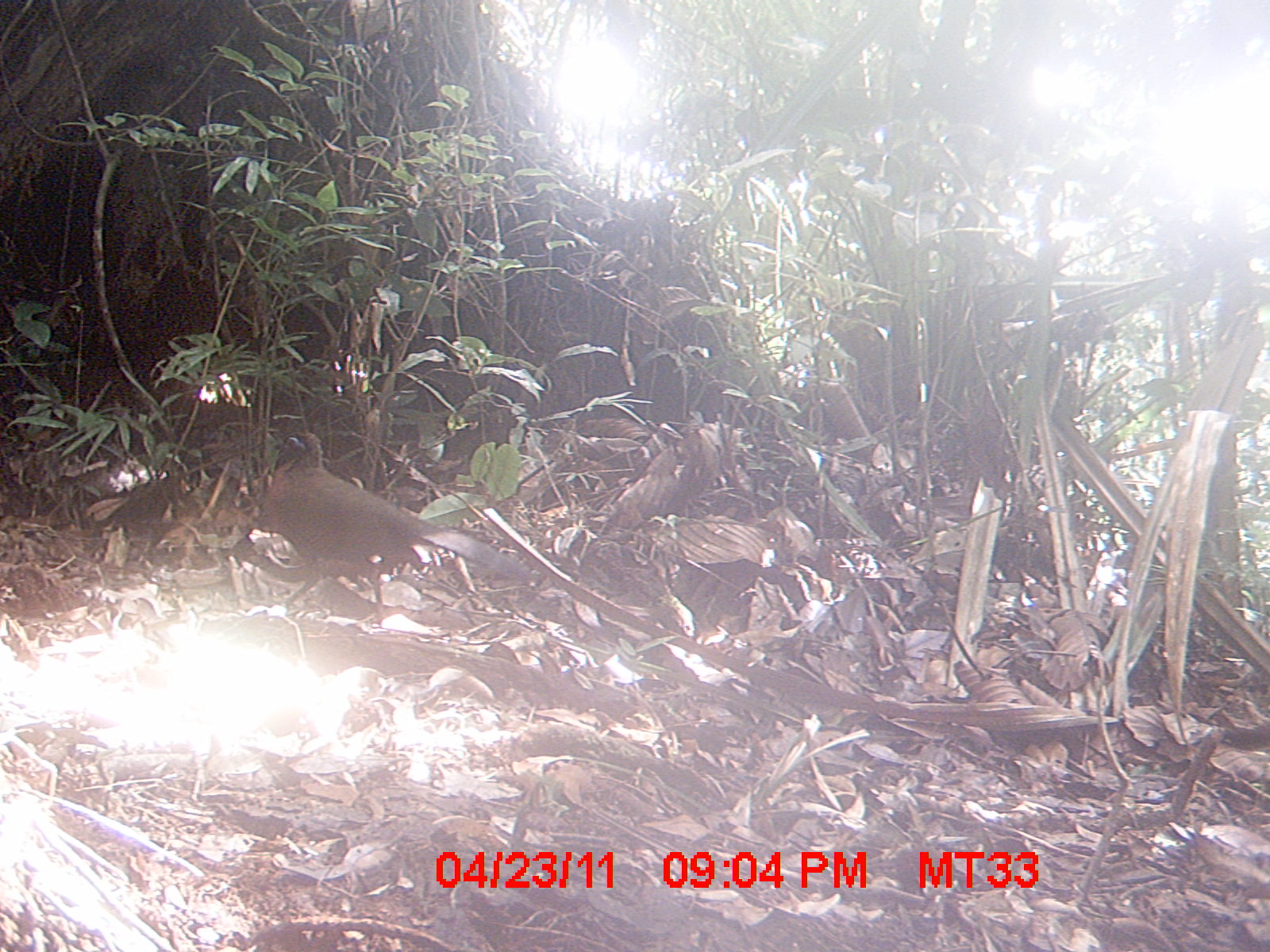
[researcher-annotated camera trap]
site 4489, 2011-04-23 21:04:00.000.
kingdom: Animalia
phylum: Chordata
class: Aves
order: Cuculiformes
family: Cuculidae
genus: Coua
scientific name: Coua serriana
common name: red-breasted coua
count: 1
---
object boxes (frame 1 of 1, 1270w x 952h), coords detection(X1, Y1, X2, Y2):
coua serriana: detection(261, 429, 533, 628)